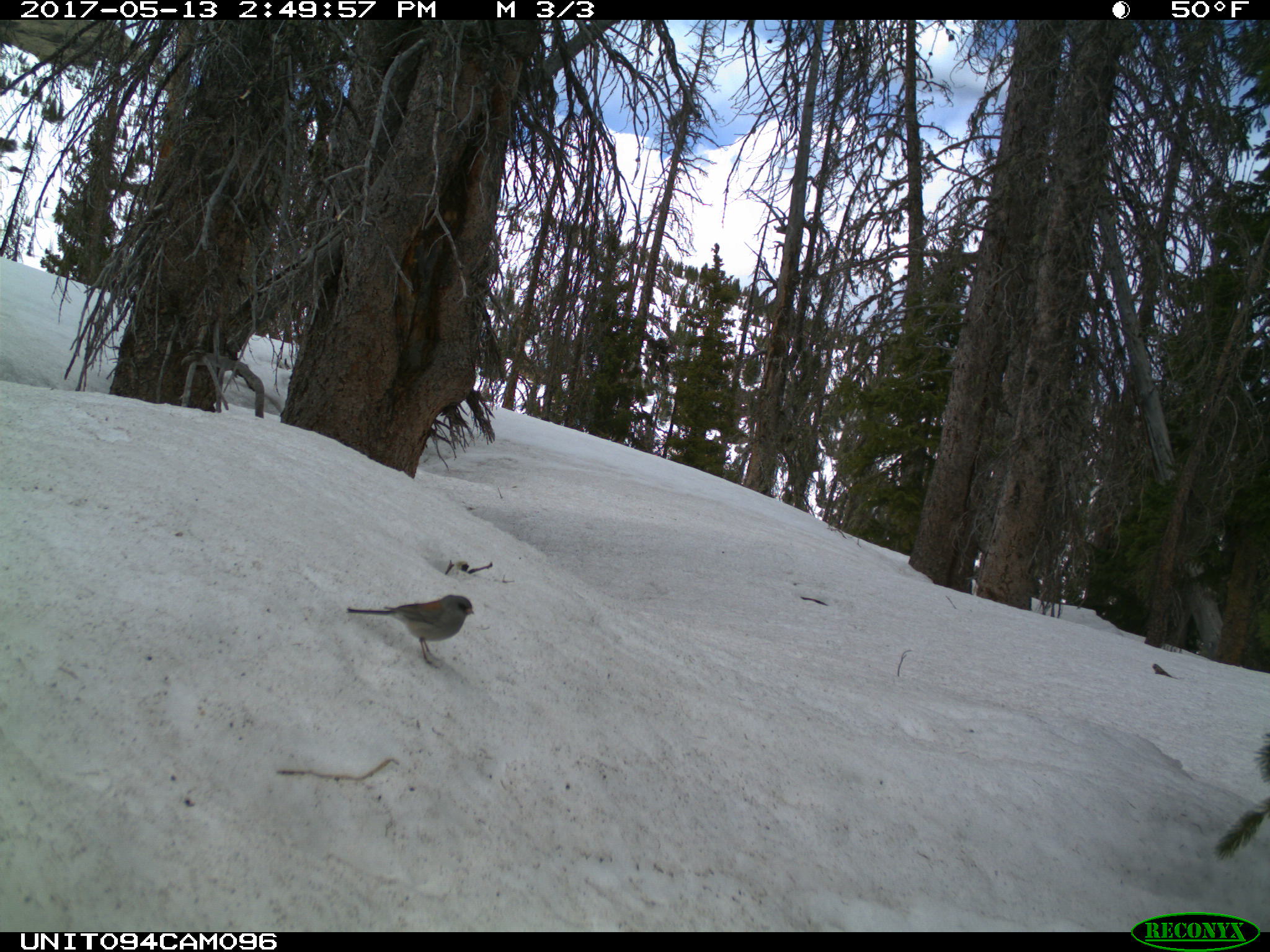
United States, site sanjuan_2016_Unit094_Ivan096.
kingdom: Animalia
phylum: Chordata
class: Aves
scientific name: Aves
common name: birds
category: unidentified bird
Unidentified bird (birds) (Aves).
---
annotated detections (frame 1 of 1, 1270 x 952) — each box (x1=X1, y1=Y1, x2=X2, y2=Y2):
animal: (x1=346, y1=593, x2=476, y2=666)